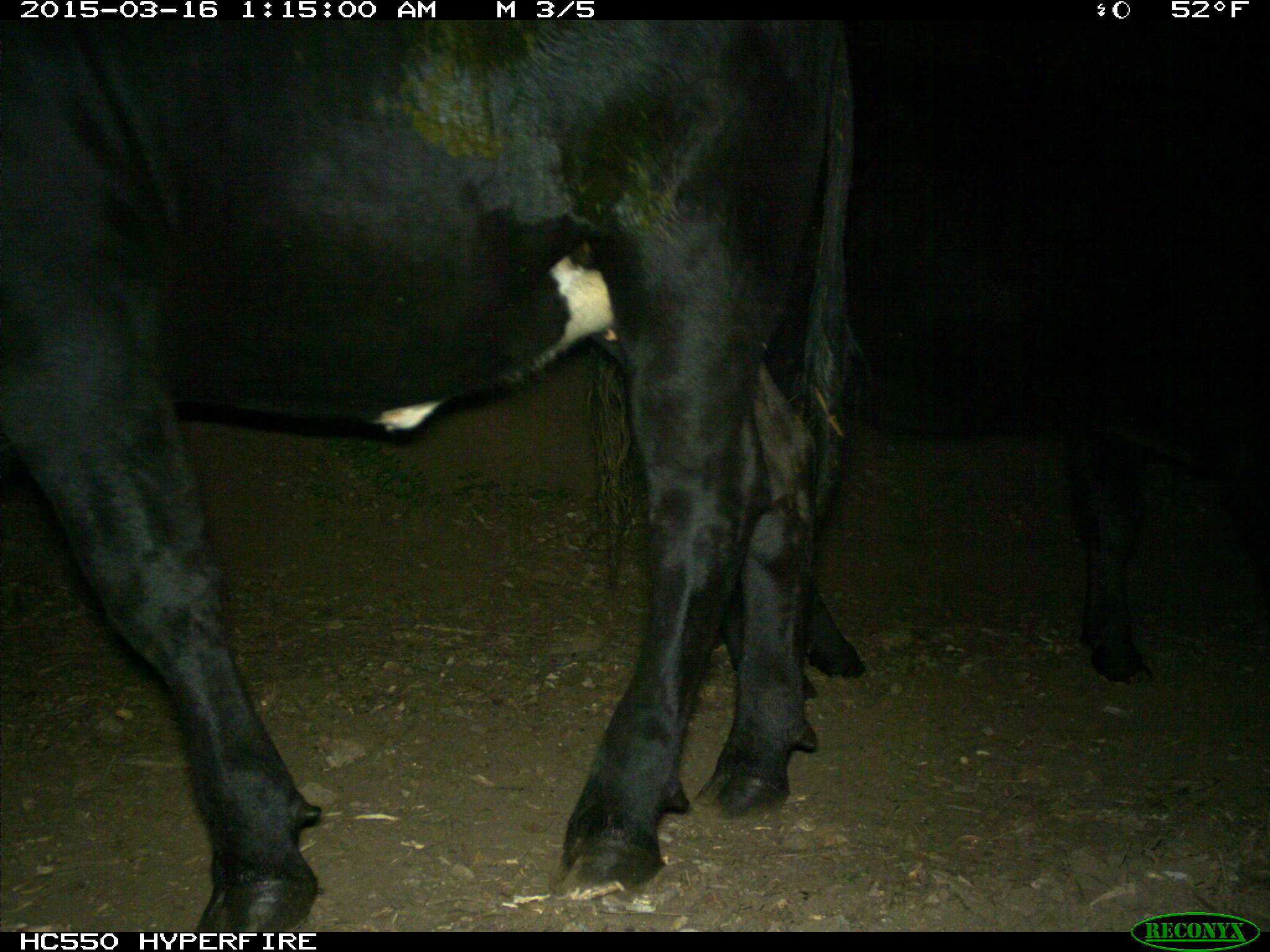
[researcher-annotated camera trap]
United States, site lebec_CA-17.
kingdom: Animalia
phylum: Chordata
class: Mammalia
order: Artiodactyla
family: Bovidae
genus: Bos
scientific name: Bos taurus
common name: domestic cow